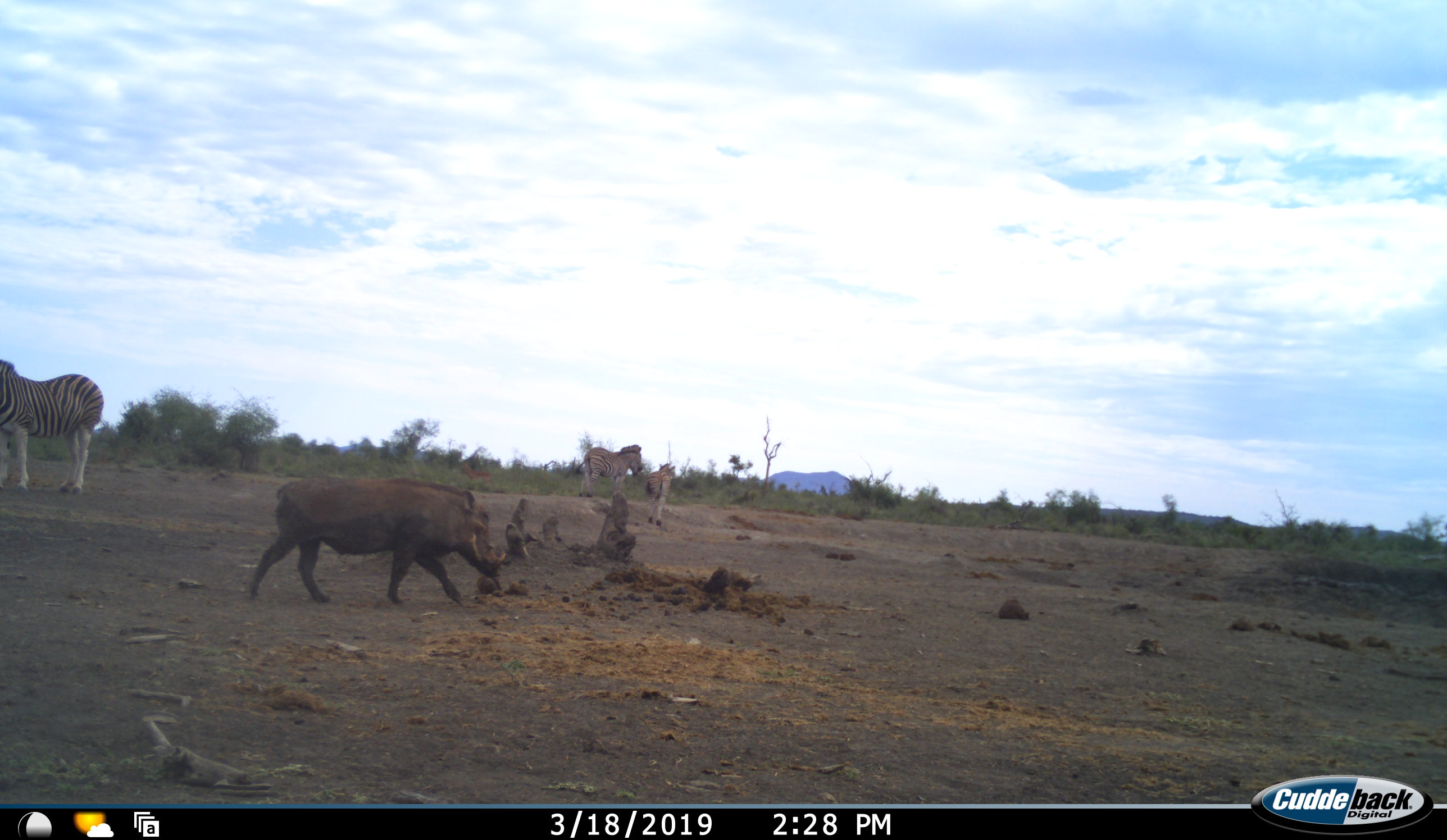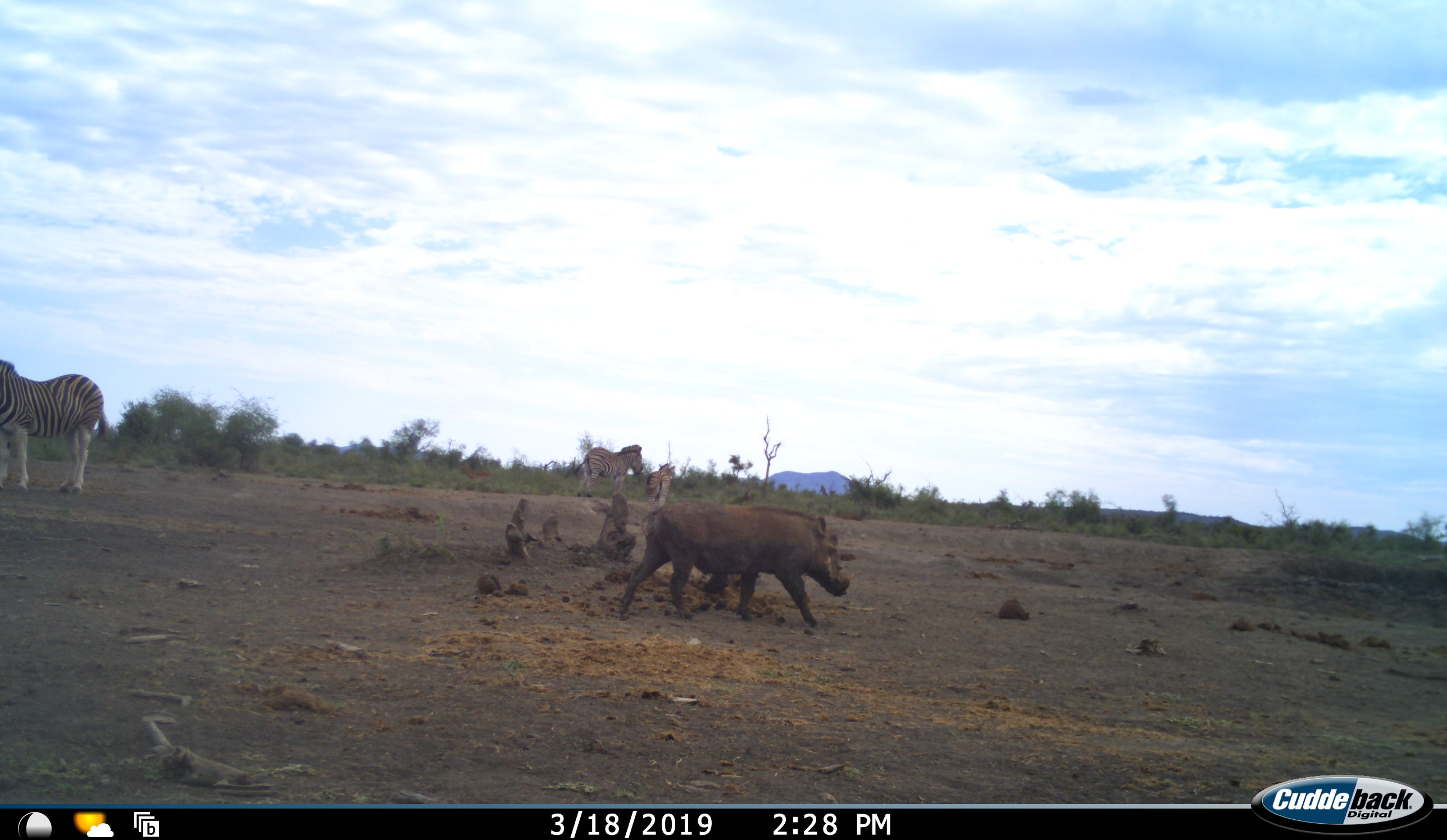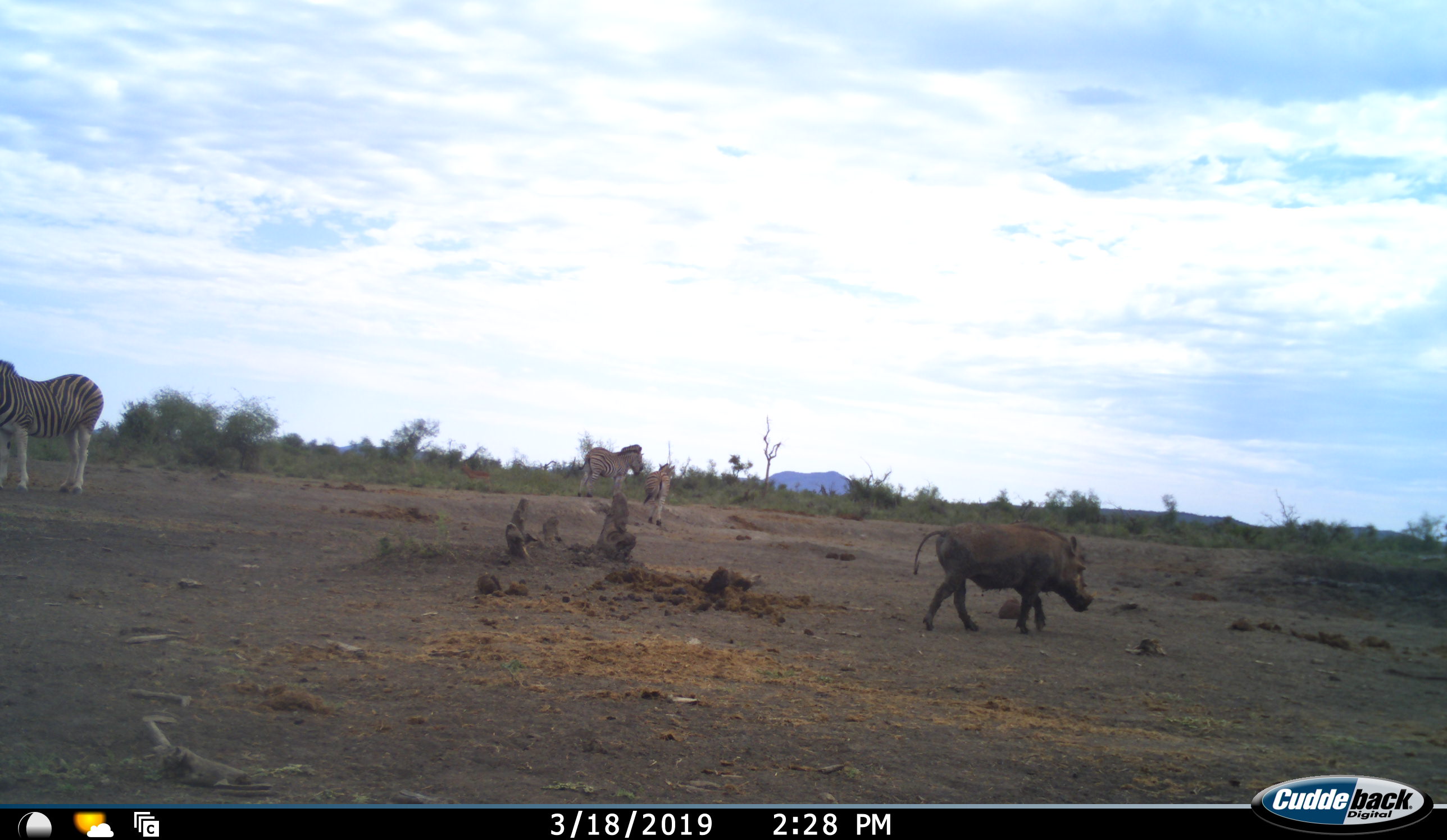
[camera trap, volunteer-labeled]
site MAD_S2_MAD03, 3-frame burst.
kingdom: Animalia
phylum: Chordata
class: Mammalia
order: Artiodactyla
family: Suidae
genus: Phacochoerus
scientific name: Phacochoerus africanus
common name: warthog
Warthog (Phacochoerus africanus), count 1. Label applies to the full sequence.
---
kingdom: Animalia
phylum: Chordata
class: Mammalia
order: Perissodactyla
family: Equidae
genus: Equus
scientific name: Equus quagga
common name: plains zebra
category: zebraplains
Zebraplains (plains zebra) (Equus quagga), count 3. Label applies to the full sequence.